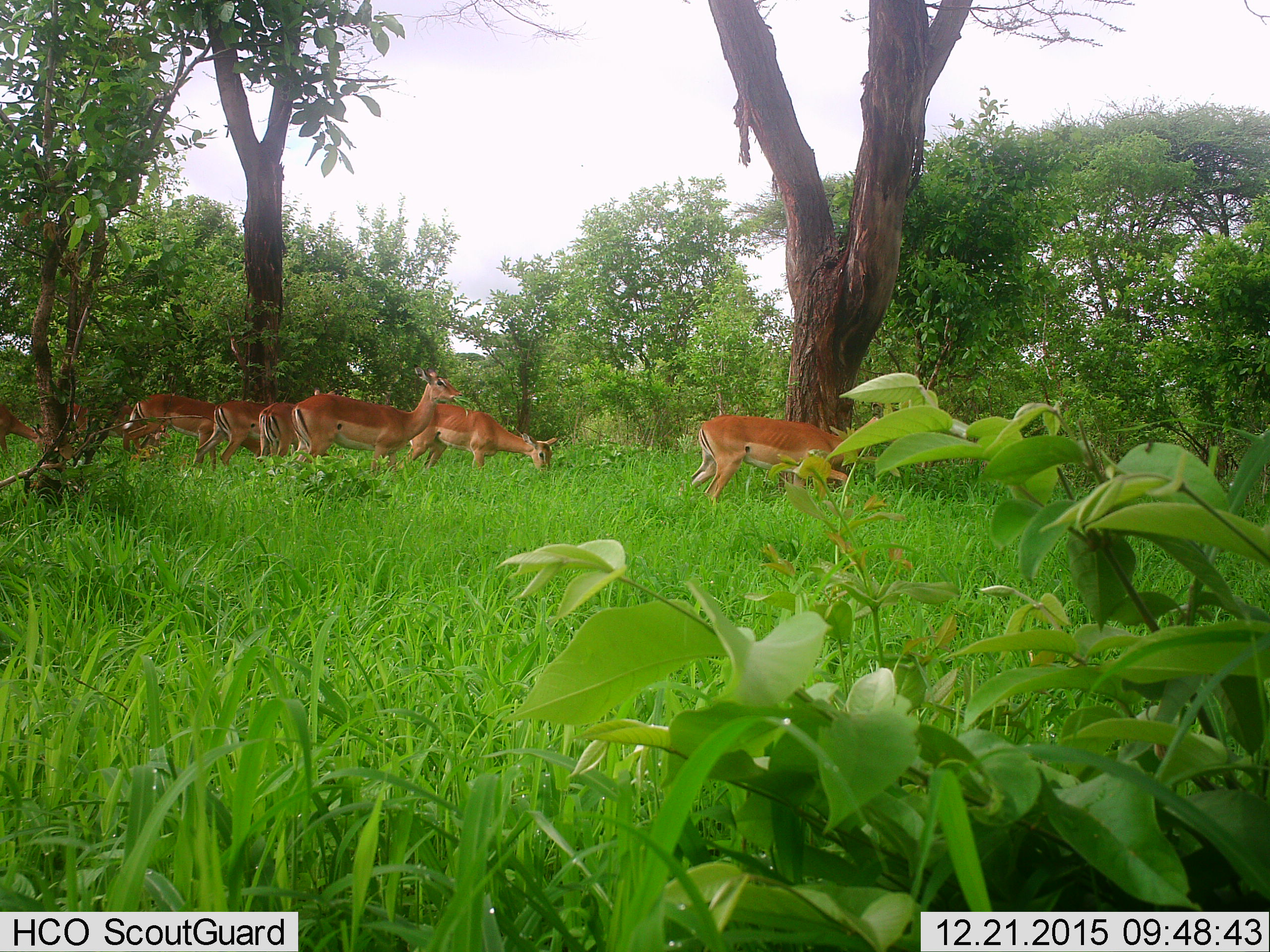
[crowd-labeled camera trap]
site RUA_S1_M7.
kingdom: Animalia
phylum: Chordata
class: Mammalia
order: Artiodactyla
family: Bovidae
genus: Aepyceros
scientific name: Aepyceros melampus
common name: impala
Impala (Aepyceros melampus), count 9. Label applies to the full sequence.